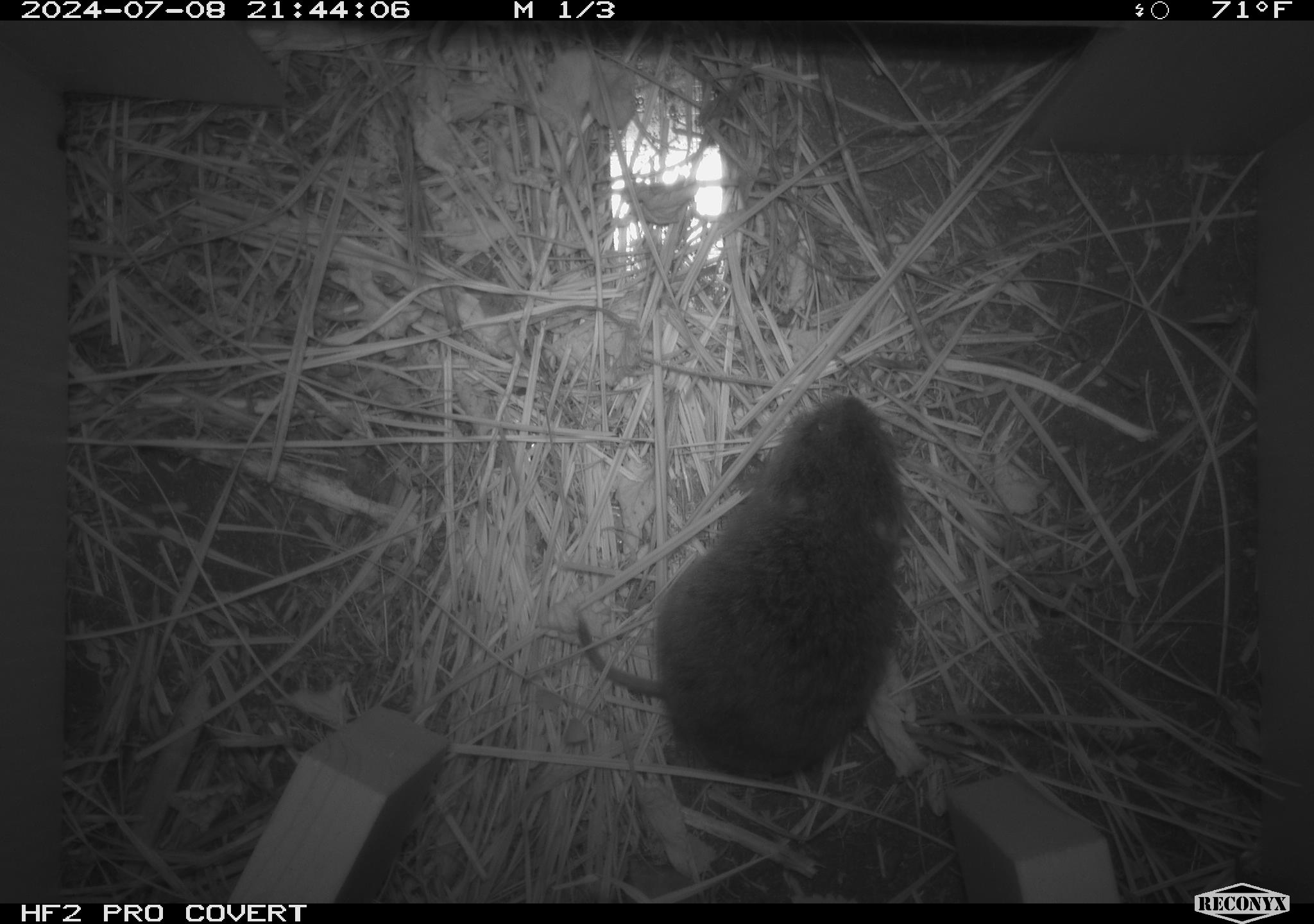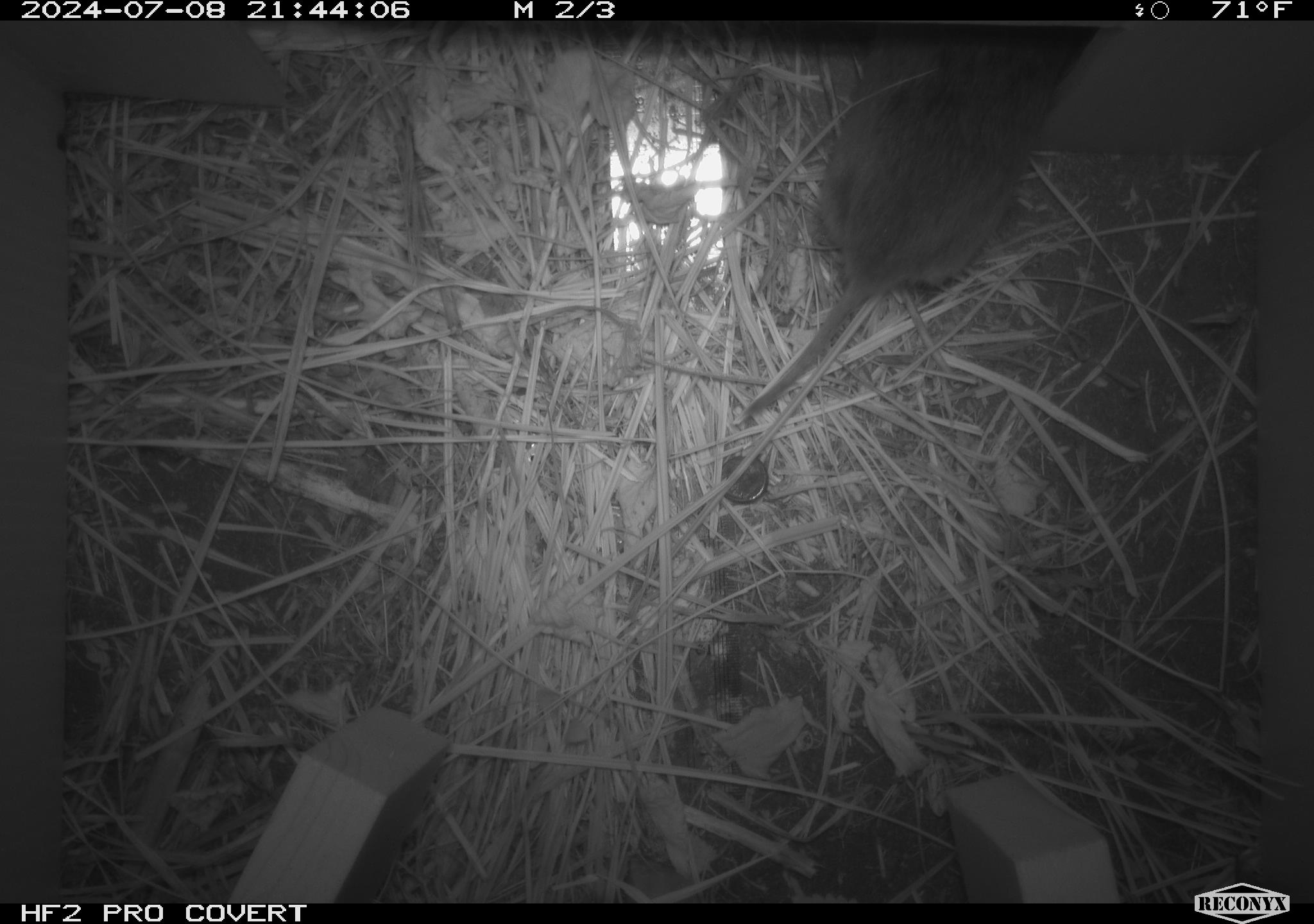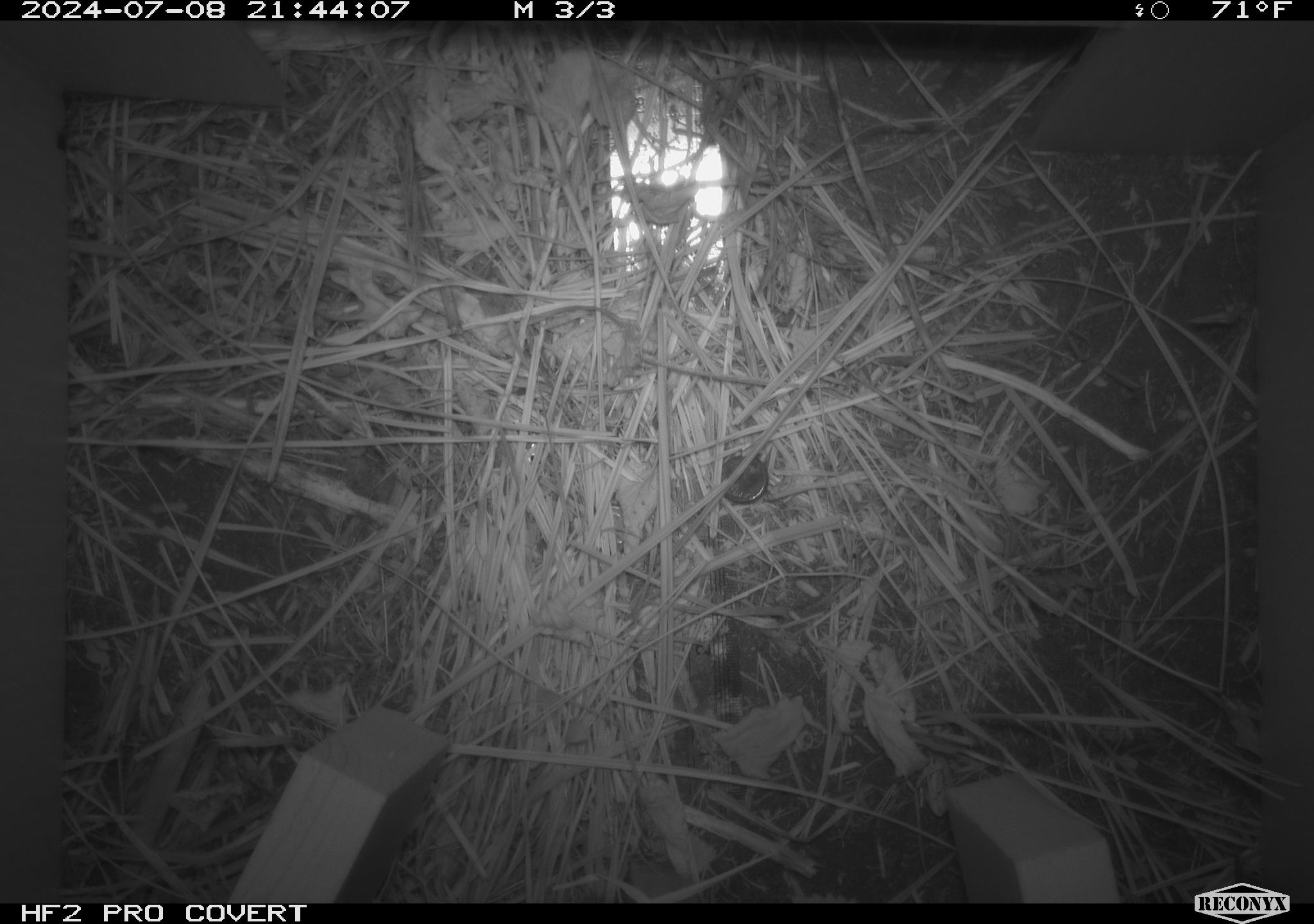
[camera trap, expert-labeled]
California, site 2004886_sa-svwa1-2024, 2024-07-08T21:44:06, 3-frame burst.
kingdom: Animalia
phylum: Chordata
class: Mammalia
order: Rodentia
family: Cricetidae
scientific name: Arvicolinae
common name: voles, lemmings, and muskrats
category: arvicolinae subfamily